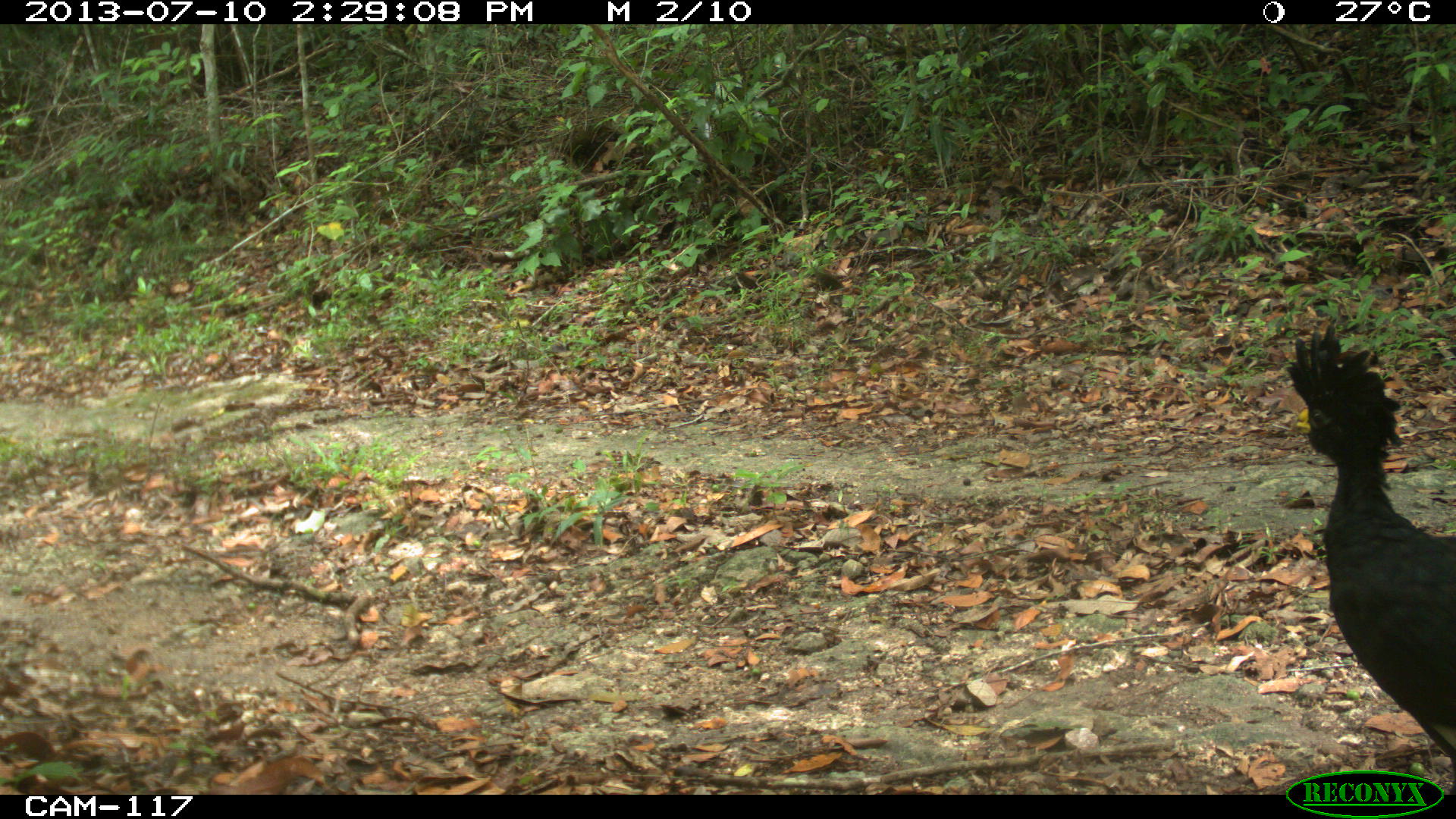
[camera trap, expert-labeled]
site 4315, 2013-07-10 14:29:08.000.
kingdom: Animalia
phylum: Chordata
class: Aves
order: Galliformes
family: Cracidae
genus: Crax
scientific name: Crax rubra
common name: great curassow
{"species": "Crax rubra (great curassow)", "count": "1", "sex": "male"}